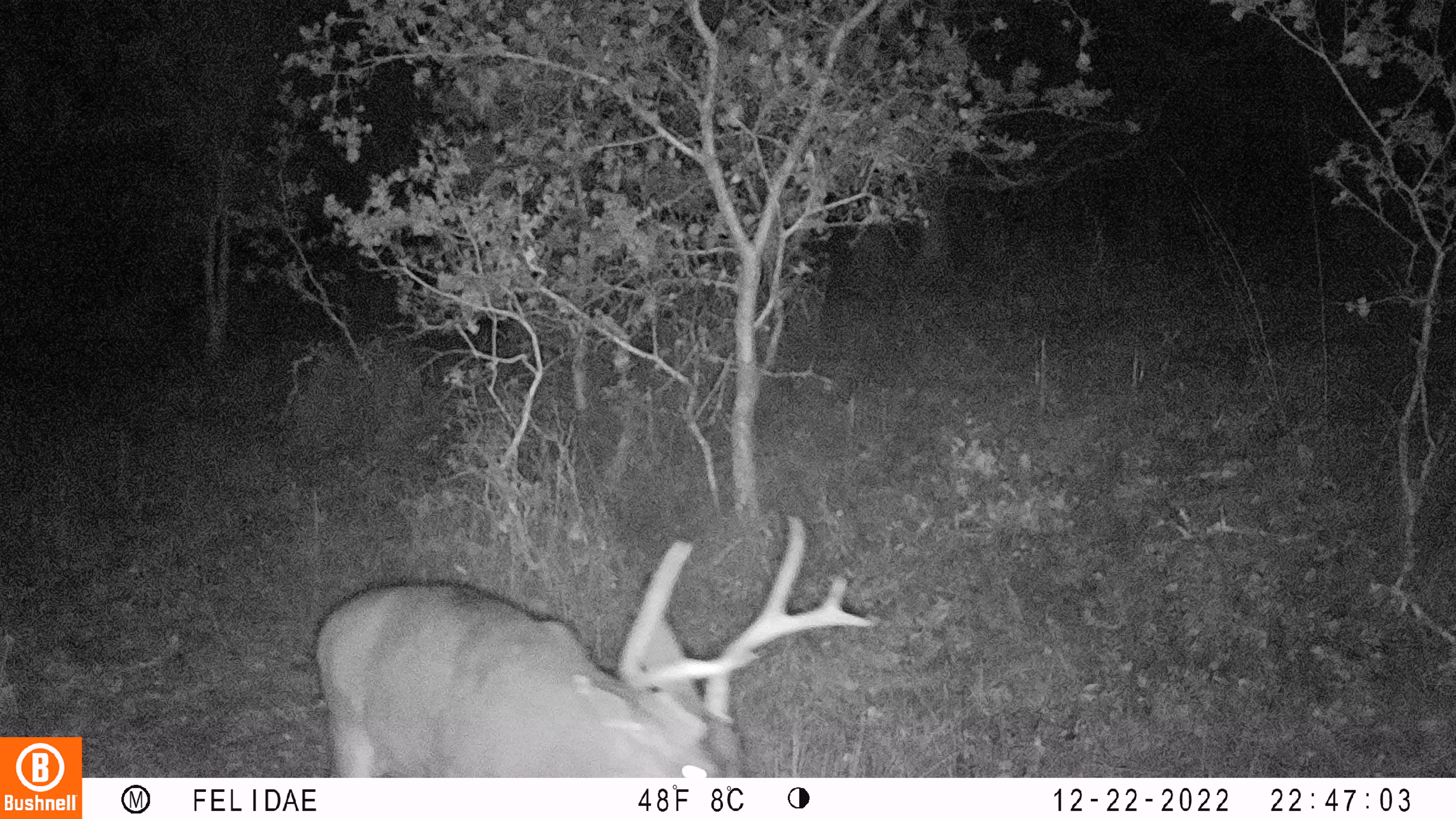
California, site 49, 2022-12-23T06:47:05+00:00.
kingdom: Animalia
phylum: Chordata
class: Mammalia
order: Artiodactyla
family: Cervidae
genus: Odocoileus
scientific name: Odocoileus hemionus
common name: mule deer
Mule deer (Odocoileus hemionus).